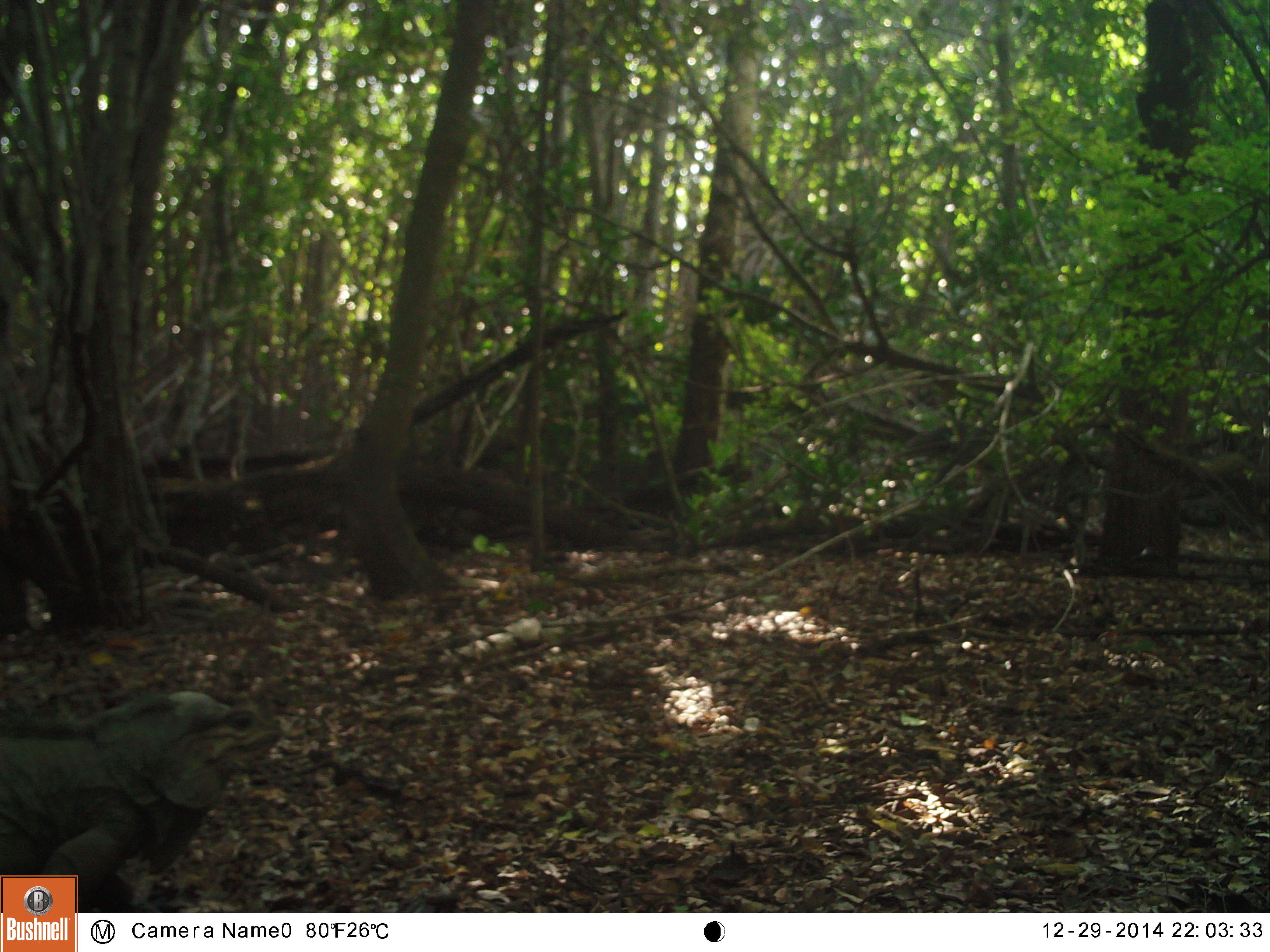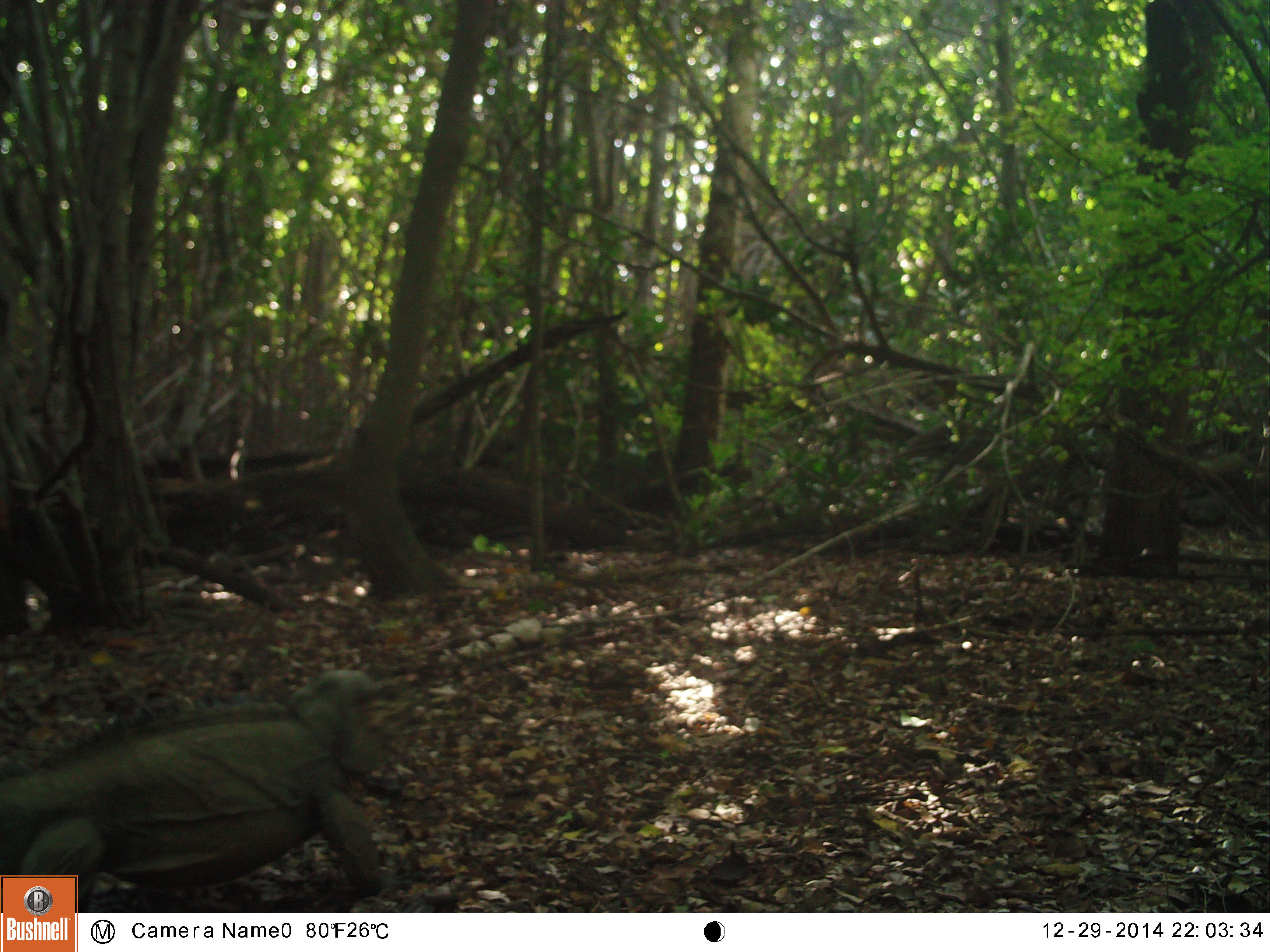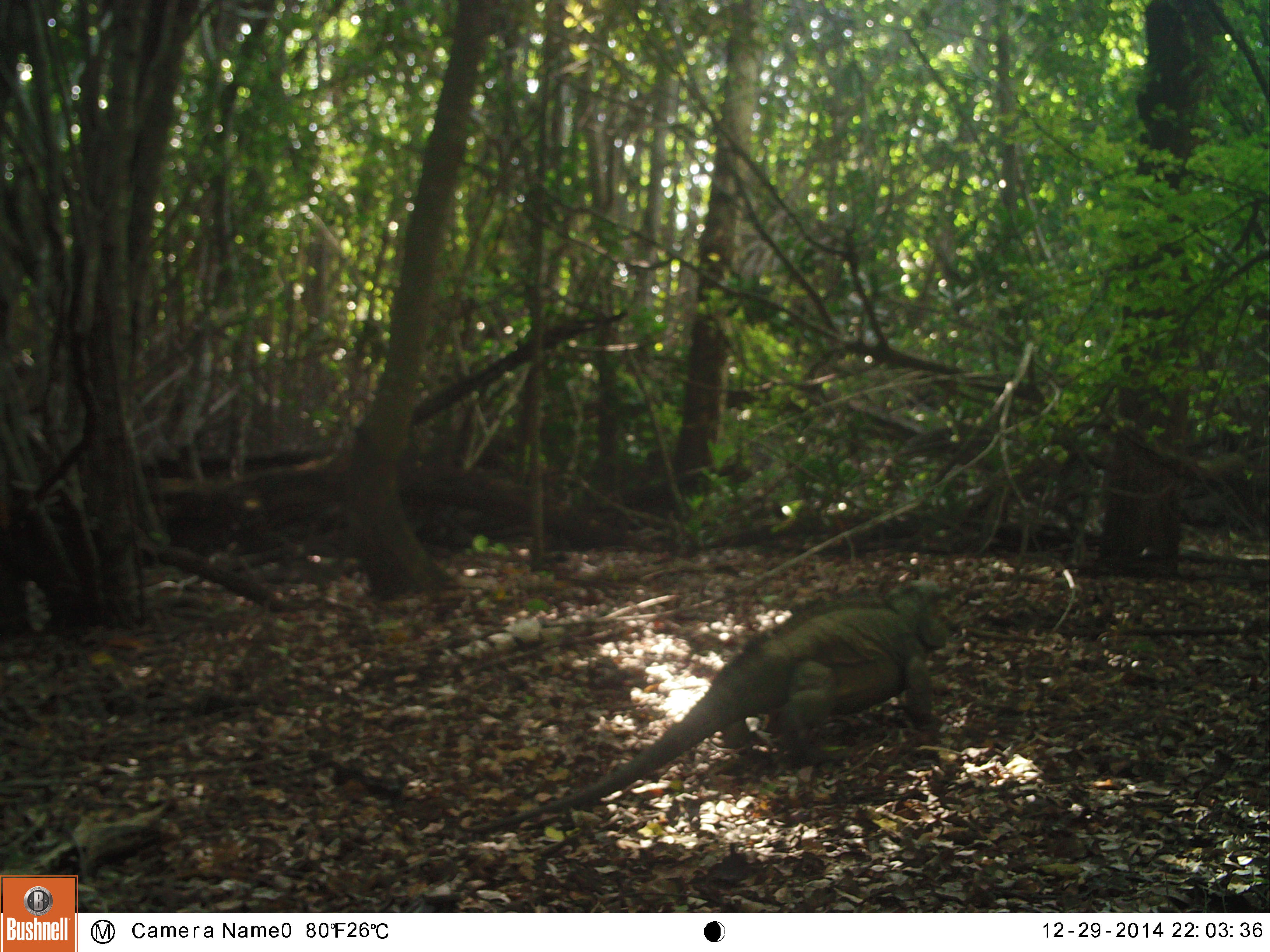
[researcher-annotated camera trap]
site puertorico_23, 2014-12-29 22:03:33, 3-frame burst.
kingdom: Animalia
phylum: Chordata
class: Reptilia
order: Squamata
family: Iguanidae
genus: Iguana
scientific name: Iguana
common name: typical iguanas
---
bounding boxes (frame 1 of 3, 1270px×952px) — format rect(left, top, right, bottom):
iguana: rect(0, 683, 275, 914)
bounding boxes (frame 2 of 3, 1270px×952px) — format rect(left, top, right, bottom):
iguana: rect(0, 667, 394, 912)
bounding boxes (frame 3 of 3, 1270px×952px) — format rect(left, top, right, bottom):
iguana: rect(472, 576, 955, 831)